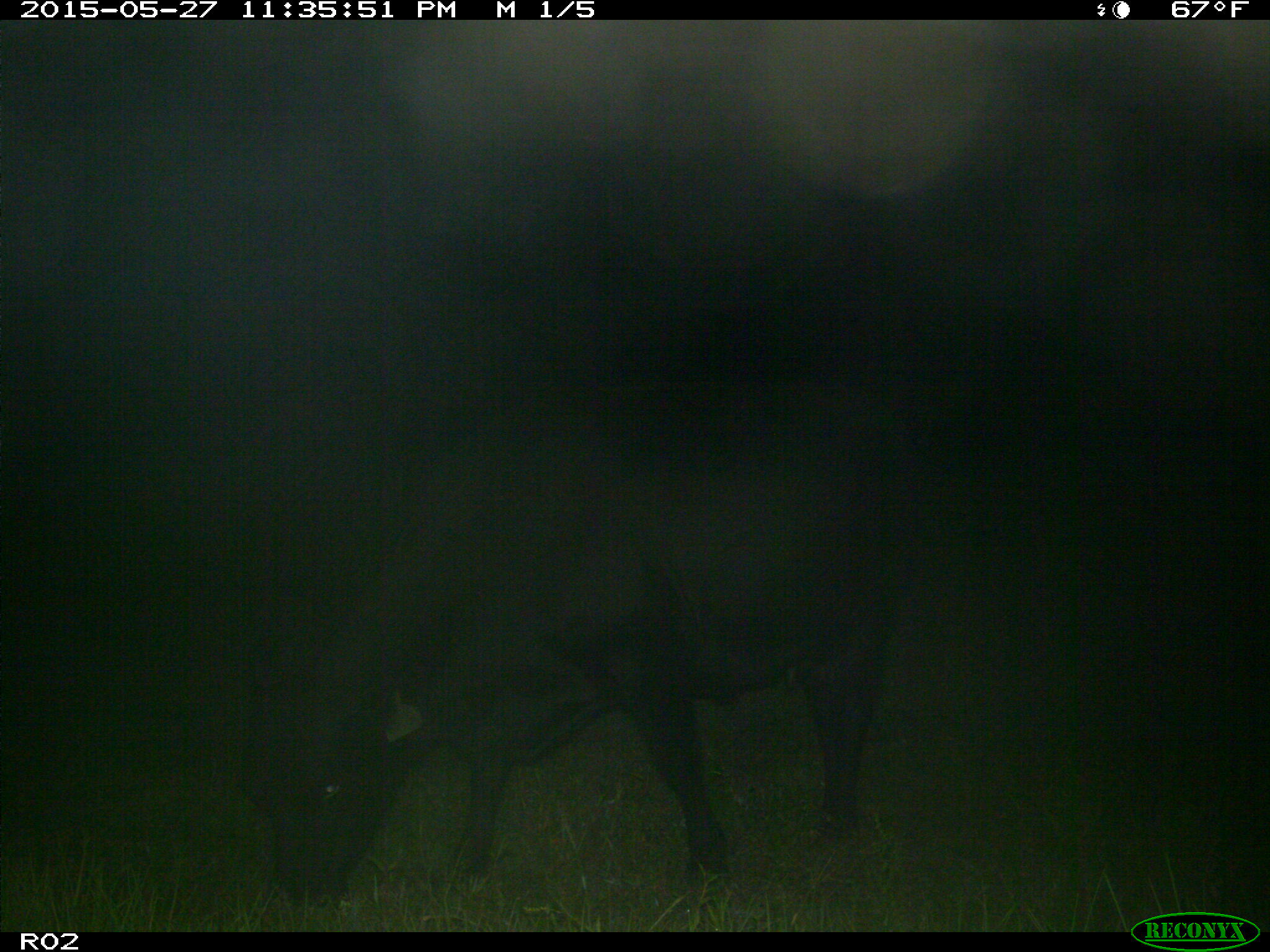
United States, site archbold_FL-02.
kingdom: Animalia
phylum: Chordata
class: Mammalia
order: Artiodactyla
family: Bovidae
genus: Bos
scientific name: Bos taurus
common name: domestic cow